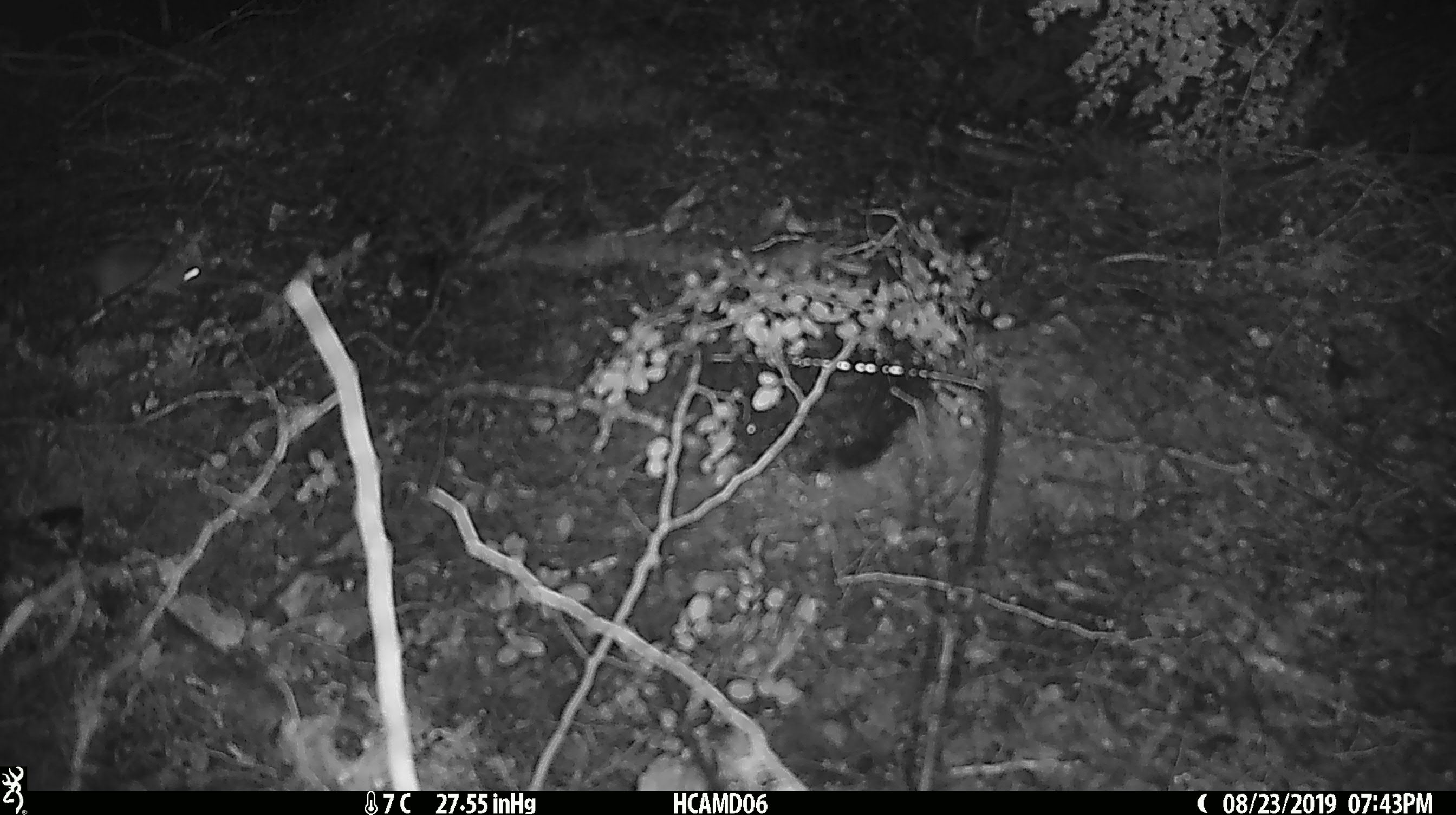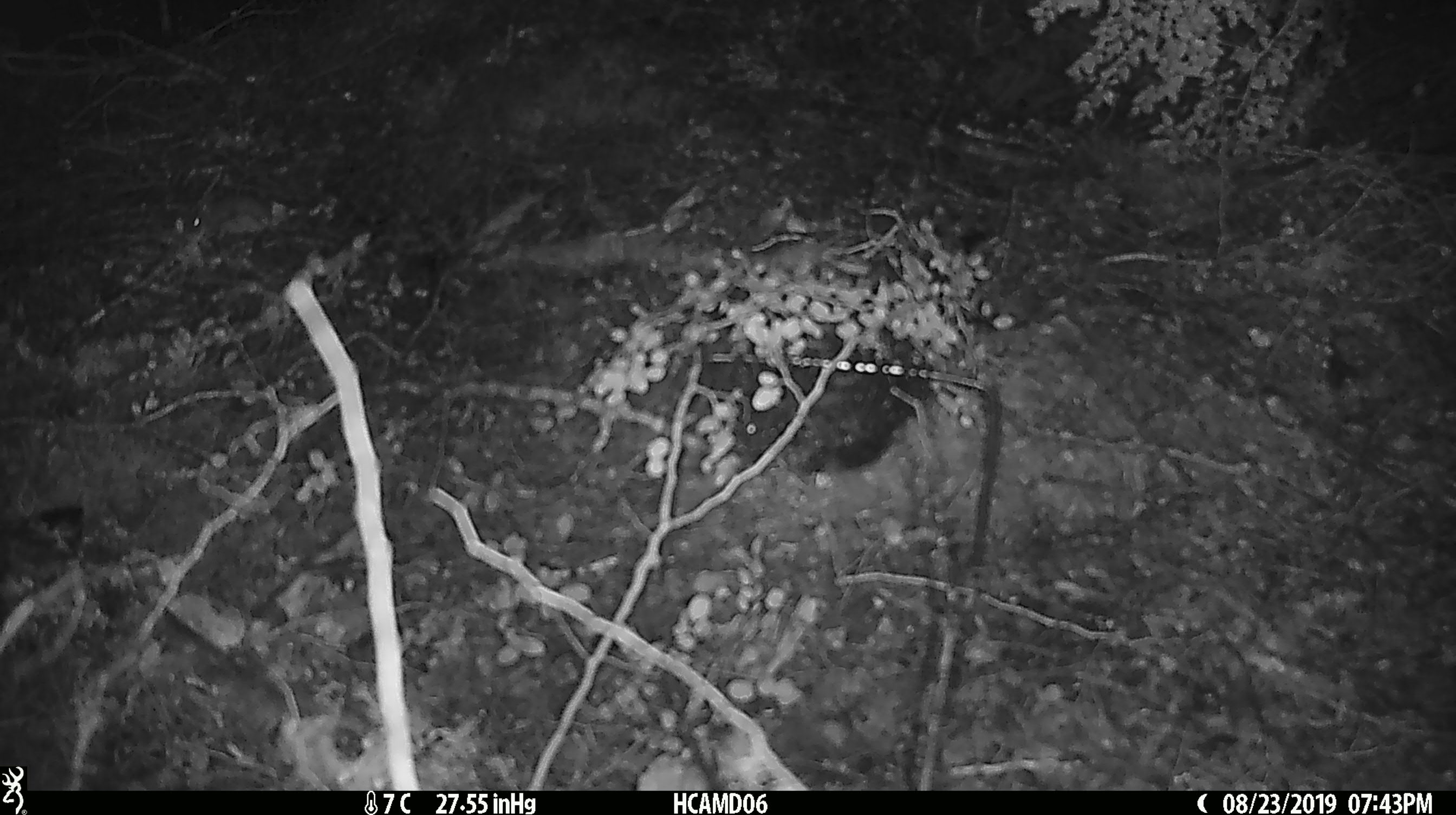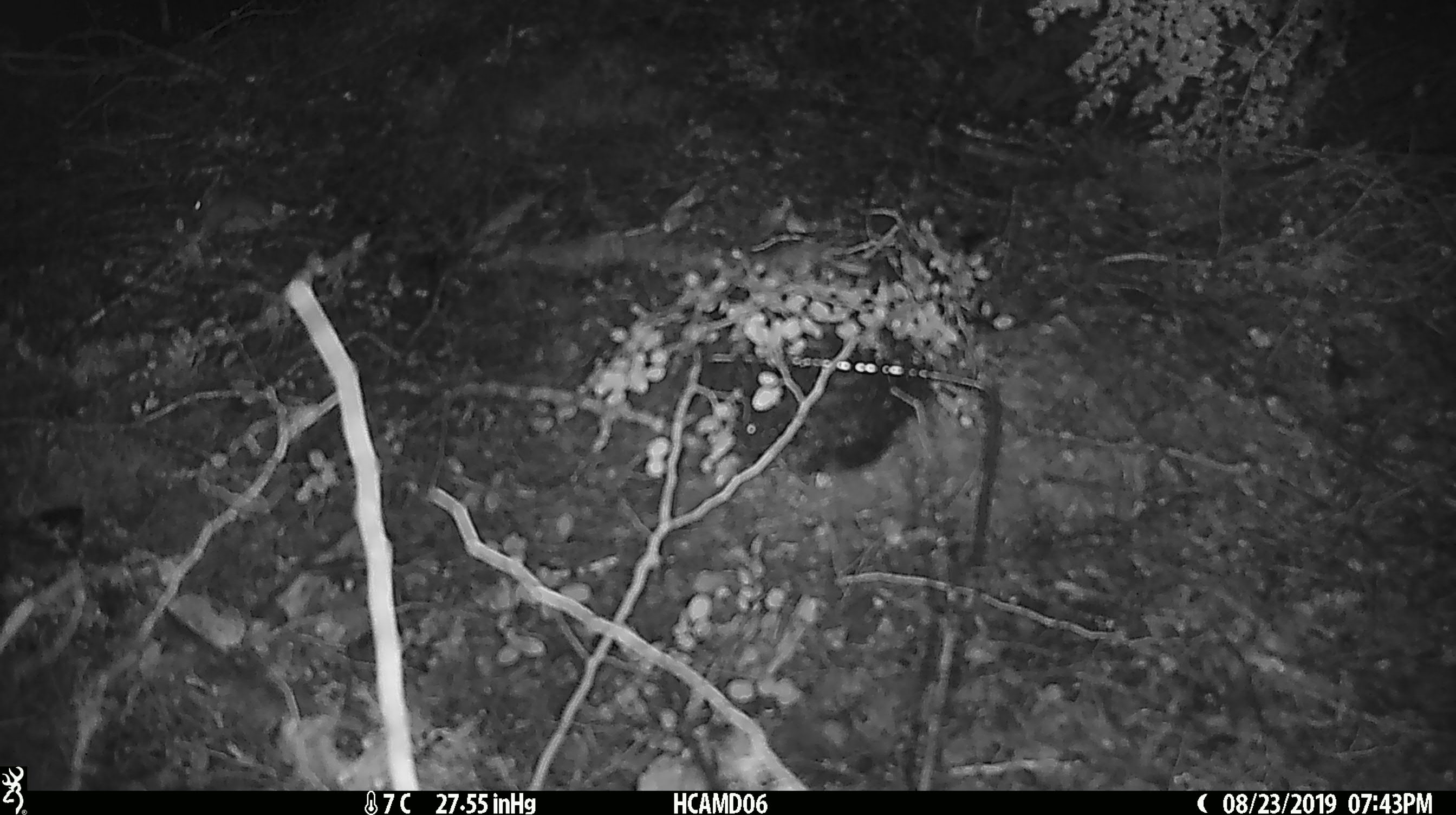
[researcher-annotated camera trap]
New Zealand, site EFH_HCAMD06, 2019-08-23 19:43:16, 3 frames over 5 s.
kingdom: Animalia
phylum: Chordata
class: Mammalia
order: Rodentia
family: Muridae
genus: Mus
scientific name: Mus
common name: mouse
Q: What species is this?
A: Mouse (Mus).